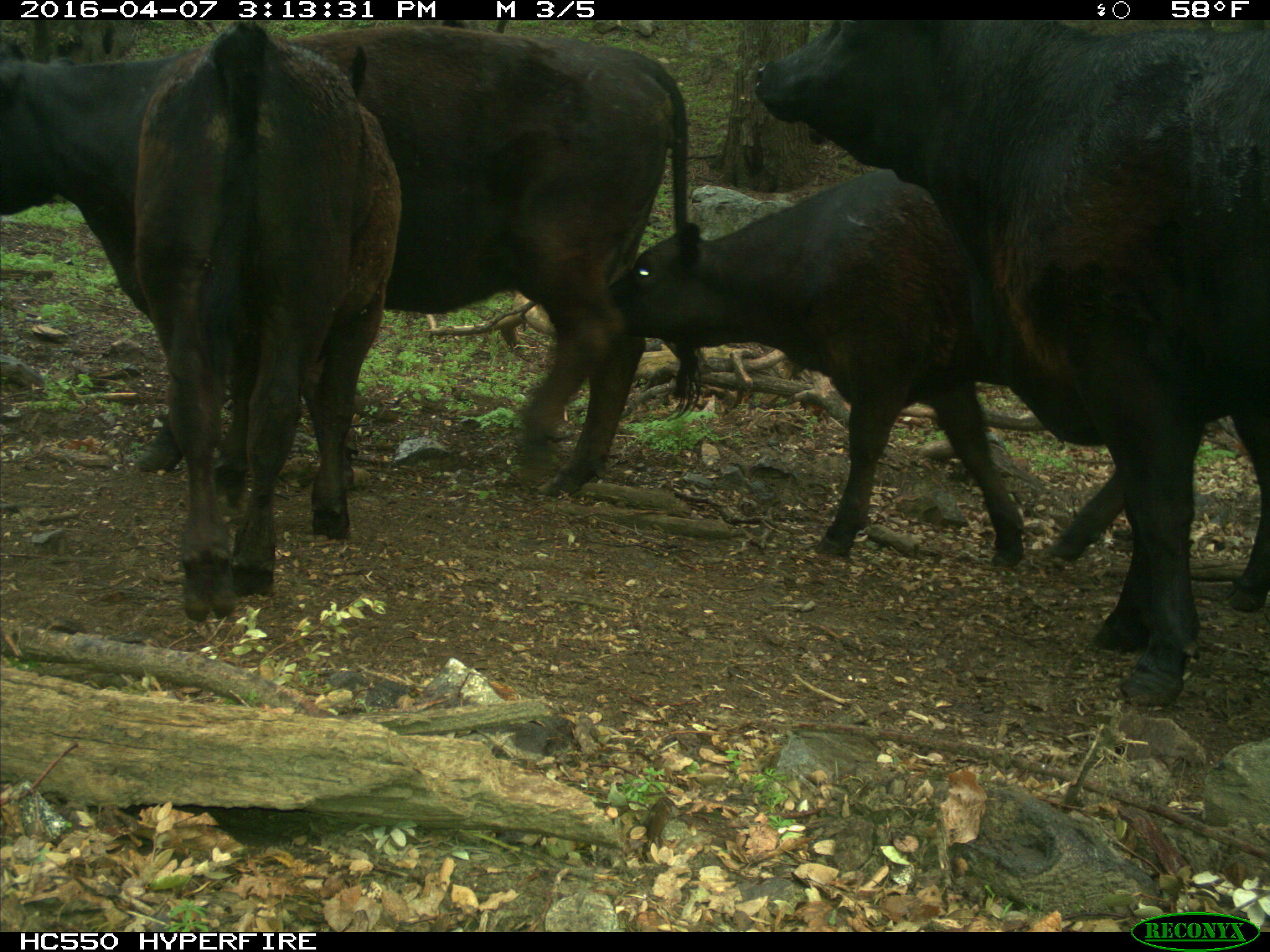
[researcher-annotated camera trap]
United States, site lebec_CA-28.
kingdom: Animalia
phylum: Chordata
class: Mammalia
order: Artiodactyla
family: Bovidae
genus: Bos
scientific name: Bos taurus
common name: domestic cow